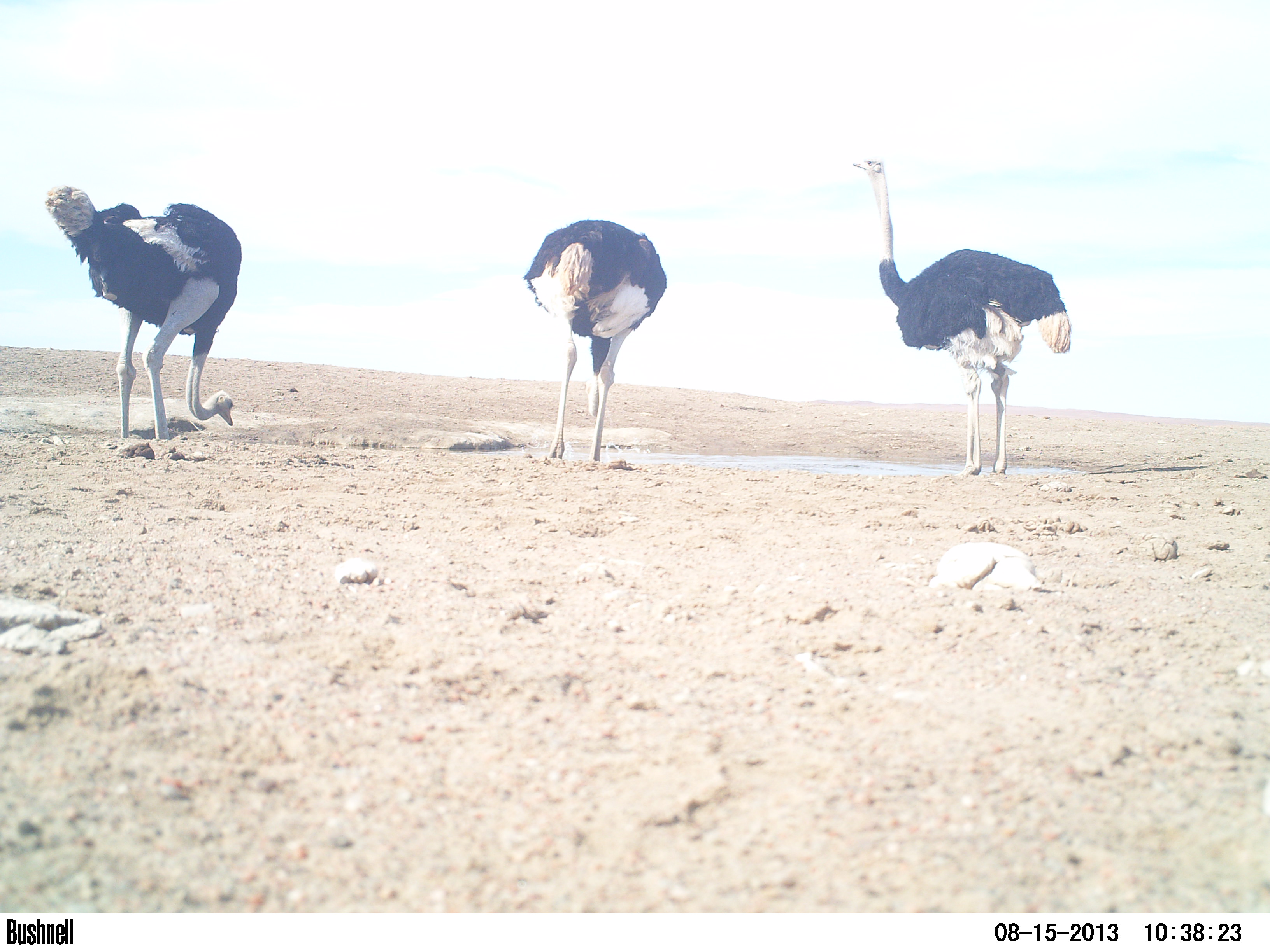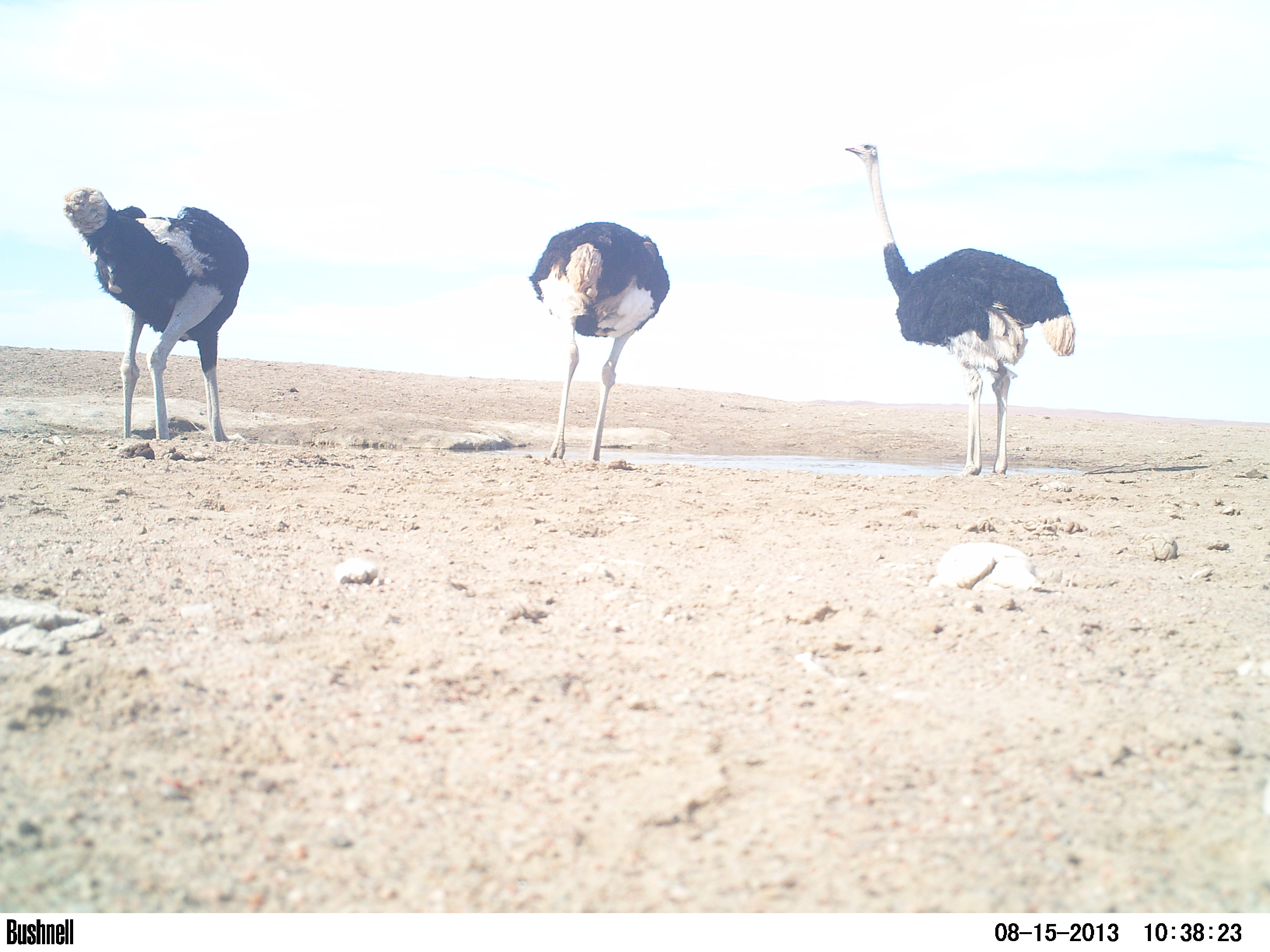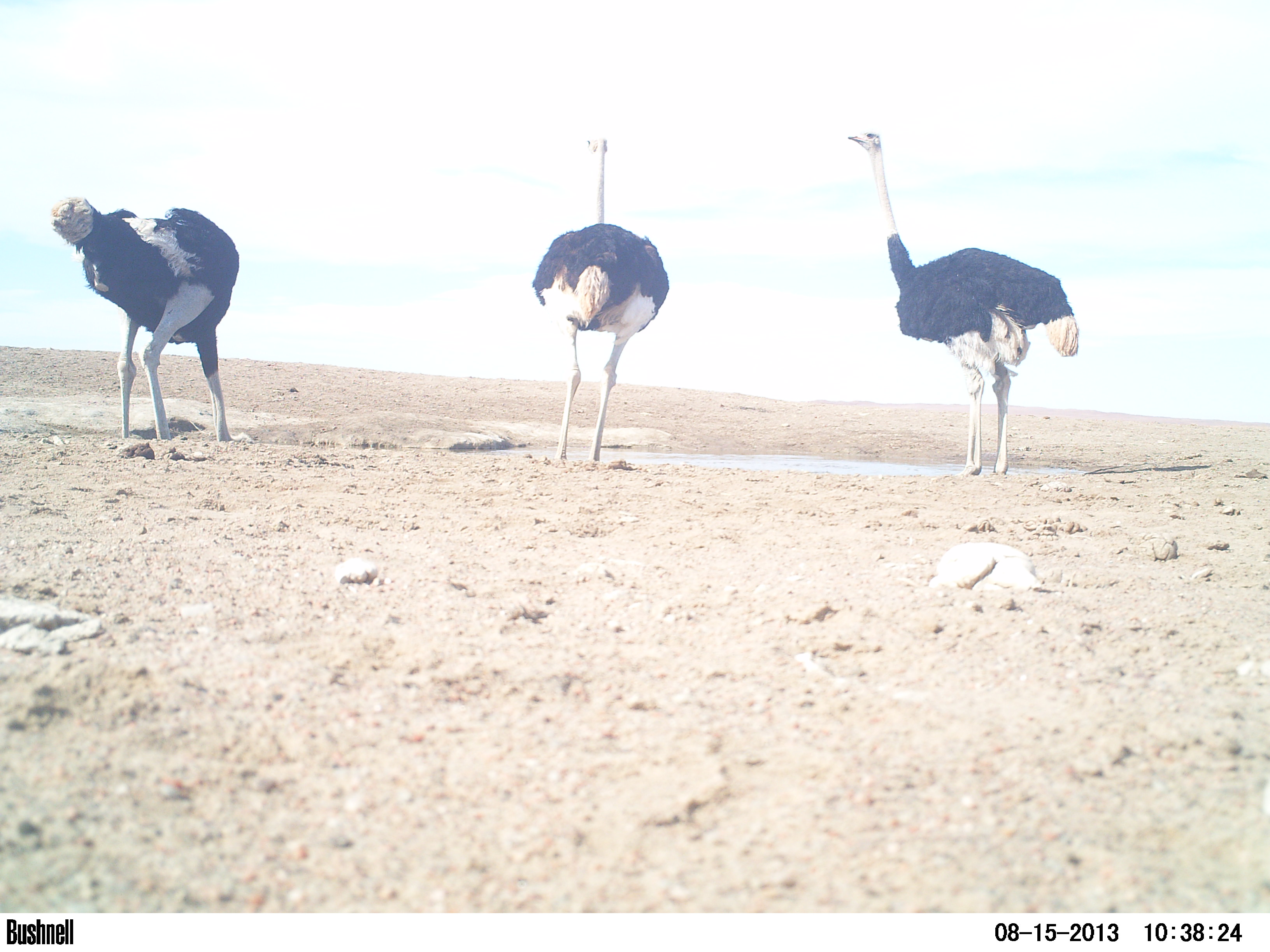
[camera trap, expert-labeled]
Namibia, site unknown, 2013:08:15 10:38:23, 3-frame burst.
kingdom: Animalia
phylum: Chordata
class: Aves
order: Struthioniformes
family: Struthionidae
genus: Struthio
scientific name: Struthio camelus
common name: common ostrich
Struthio camelus (common ostrich).